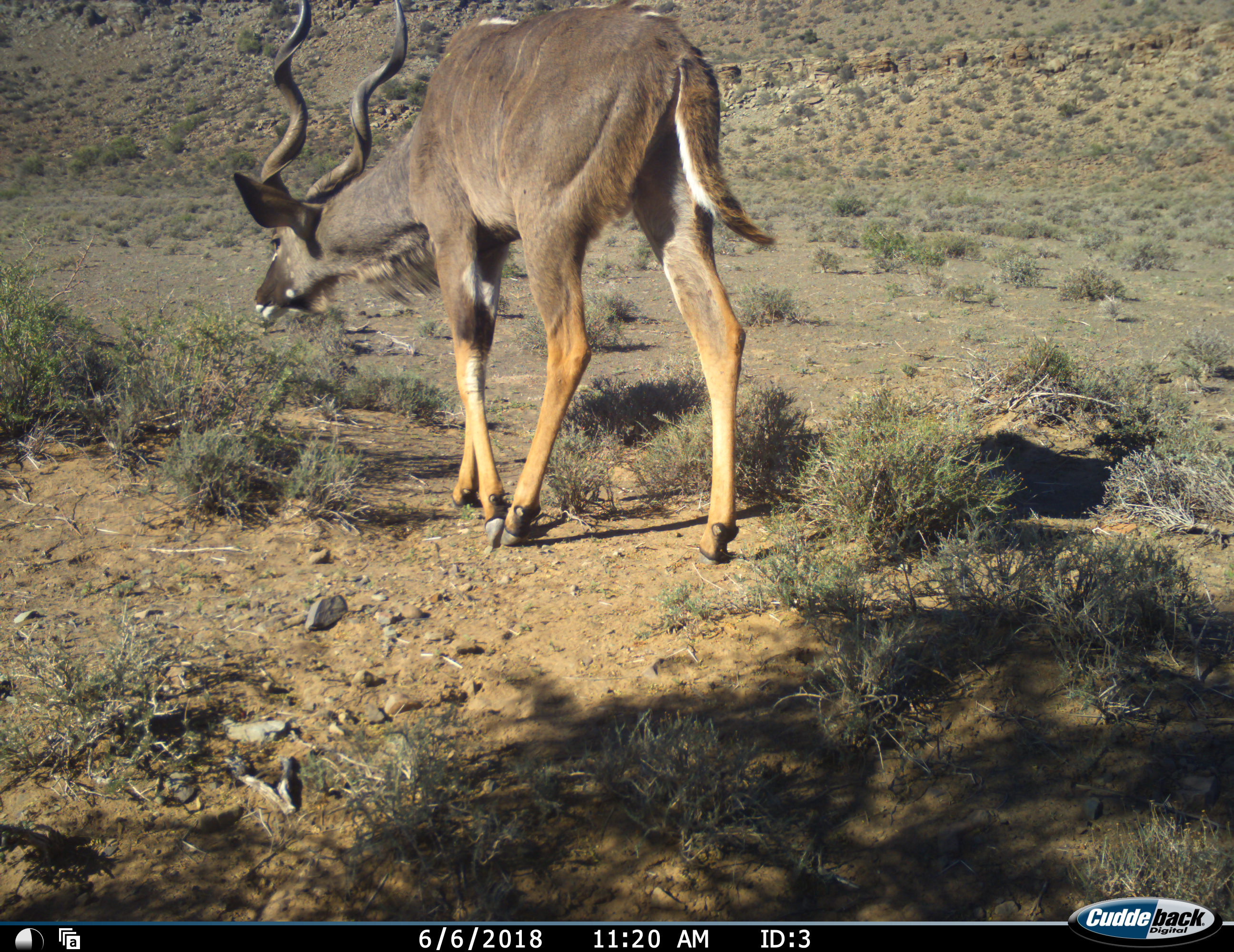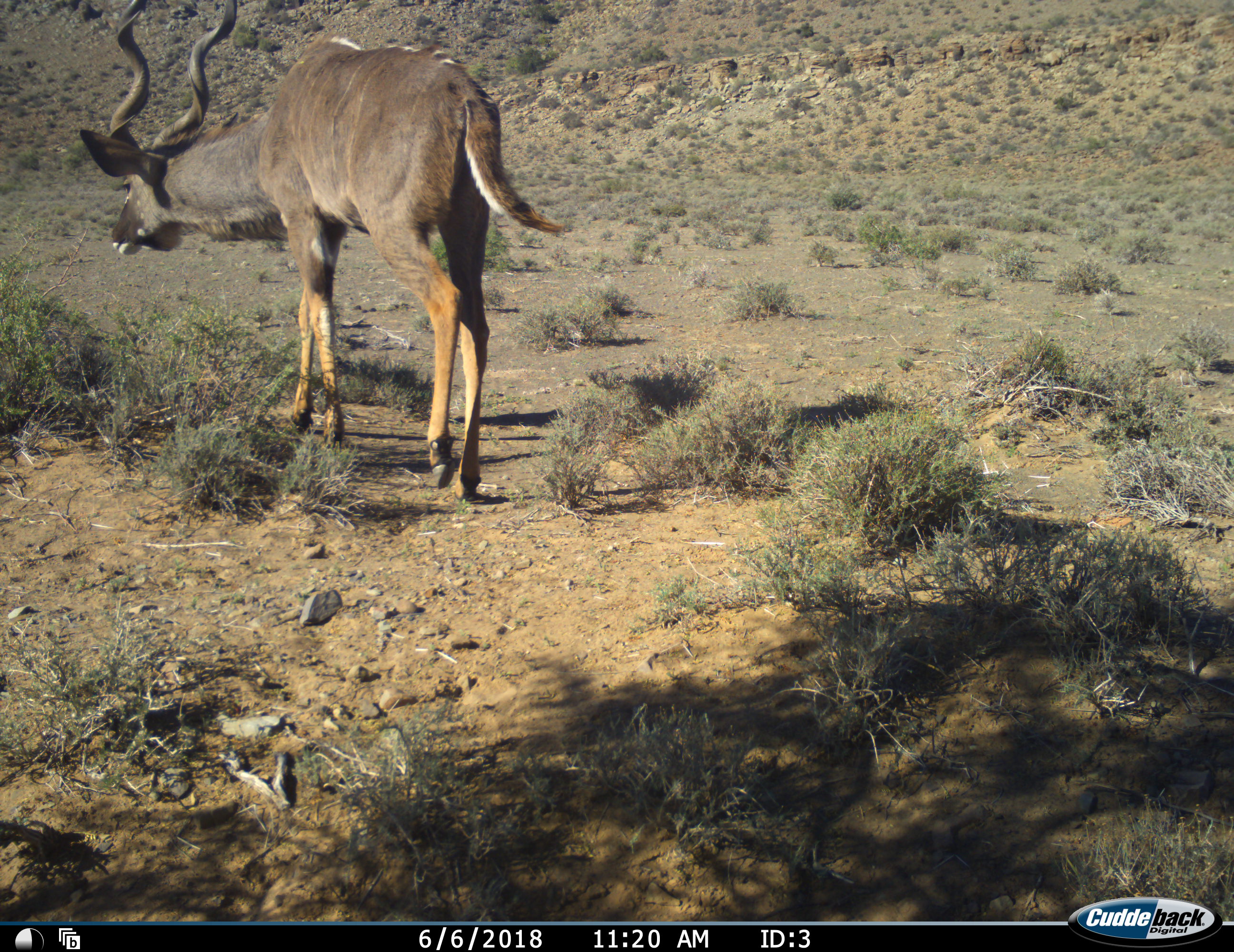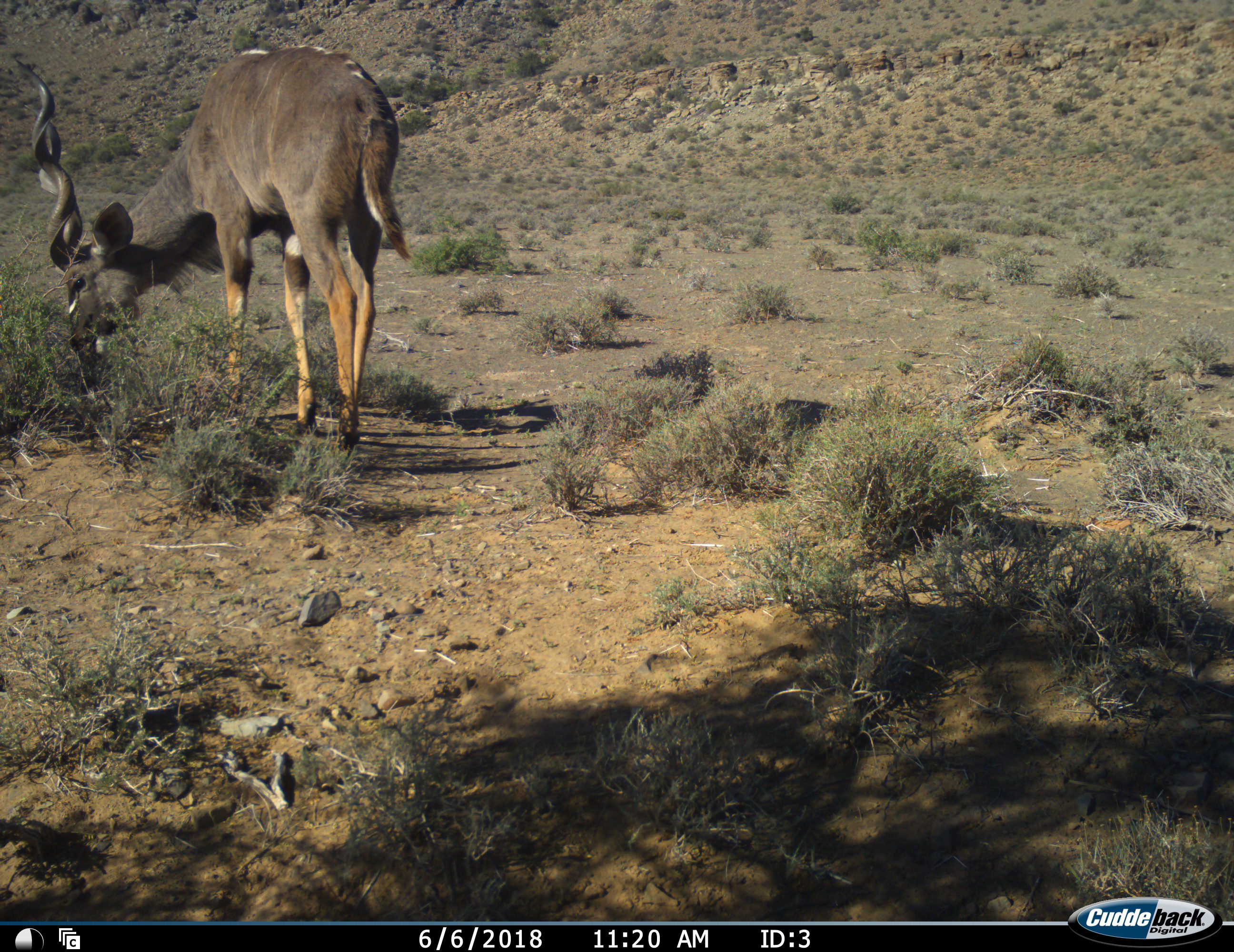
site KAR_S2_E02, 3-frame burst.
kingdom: Animalia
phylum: Chordata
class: Mammalia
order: Artiodactyla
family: Bovidae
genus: Tragelaphus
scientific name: Tragelaphus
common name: kudu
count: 1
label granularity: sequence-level